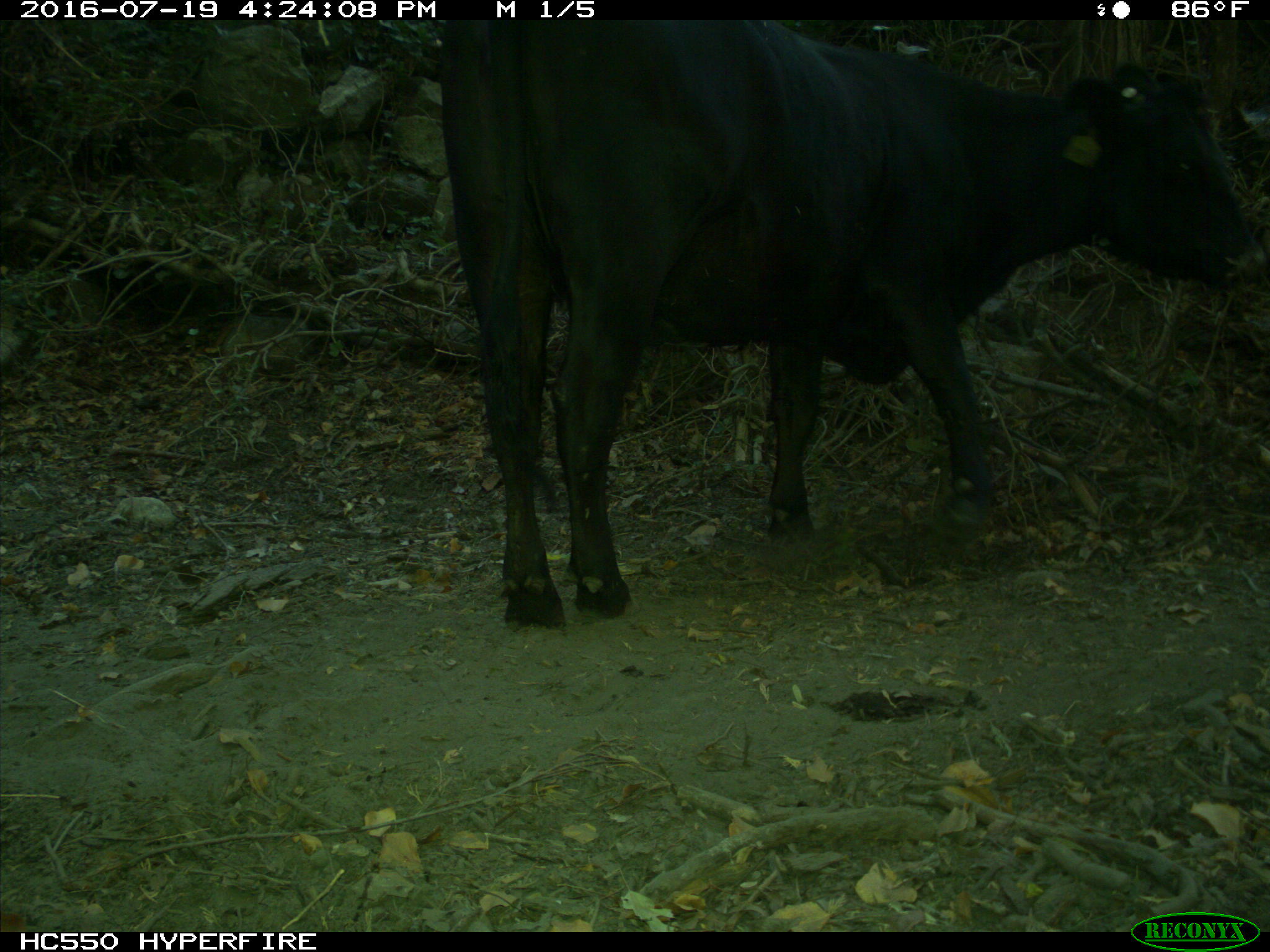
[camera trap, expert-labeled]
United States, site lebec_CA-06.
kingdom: Animalia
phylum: Chordata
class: Mammalia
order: Artiodactyla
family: Bovidae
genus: Bos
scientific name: Bos taurus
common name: domestic cow